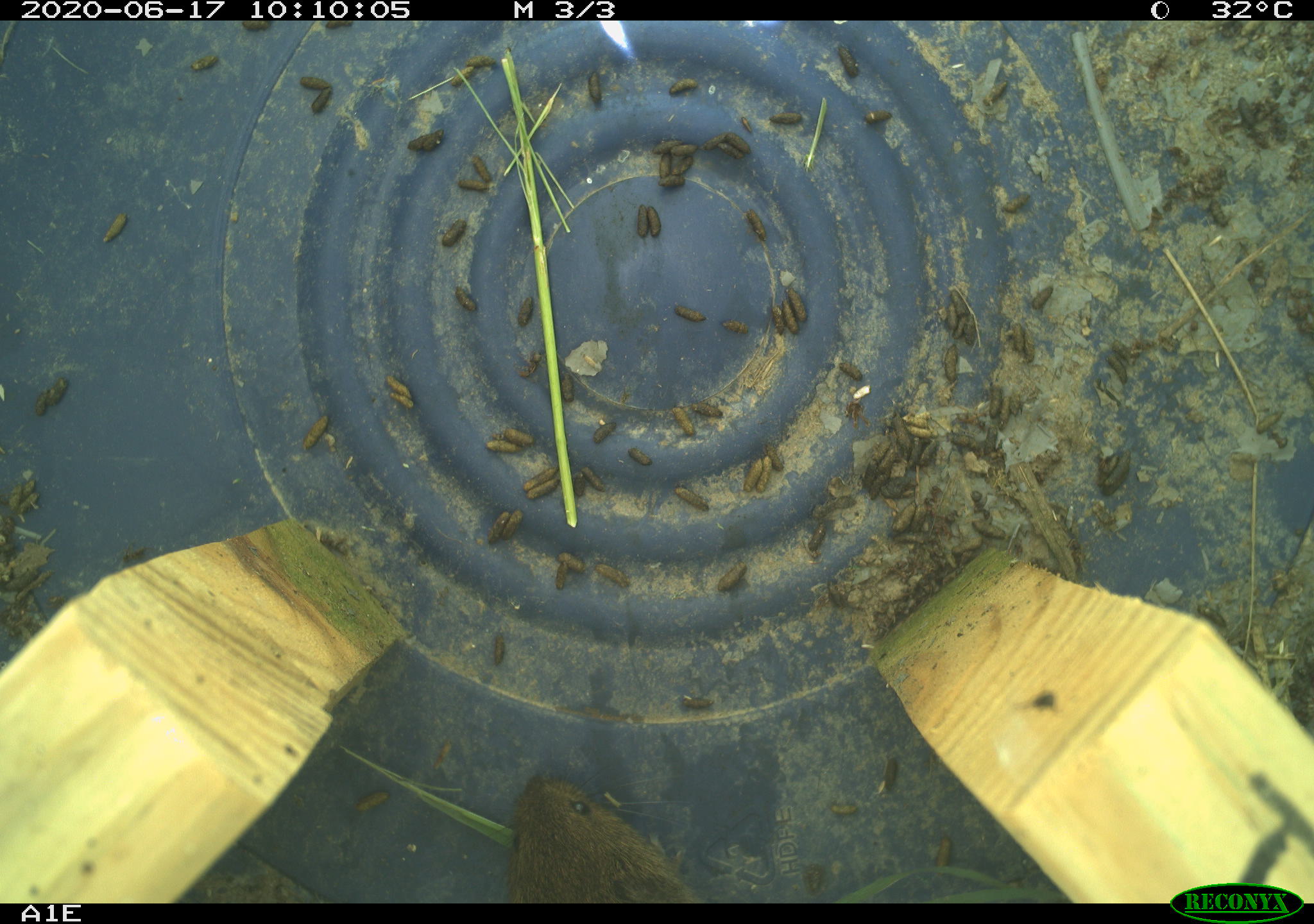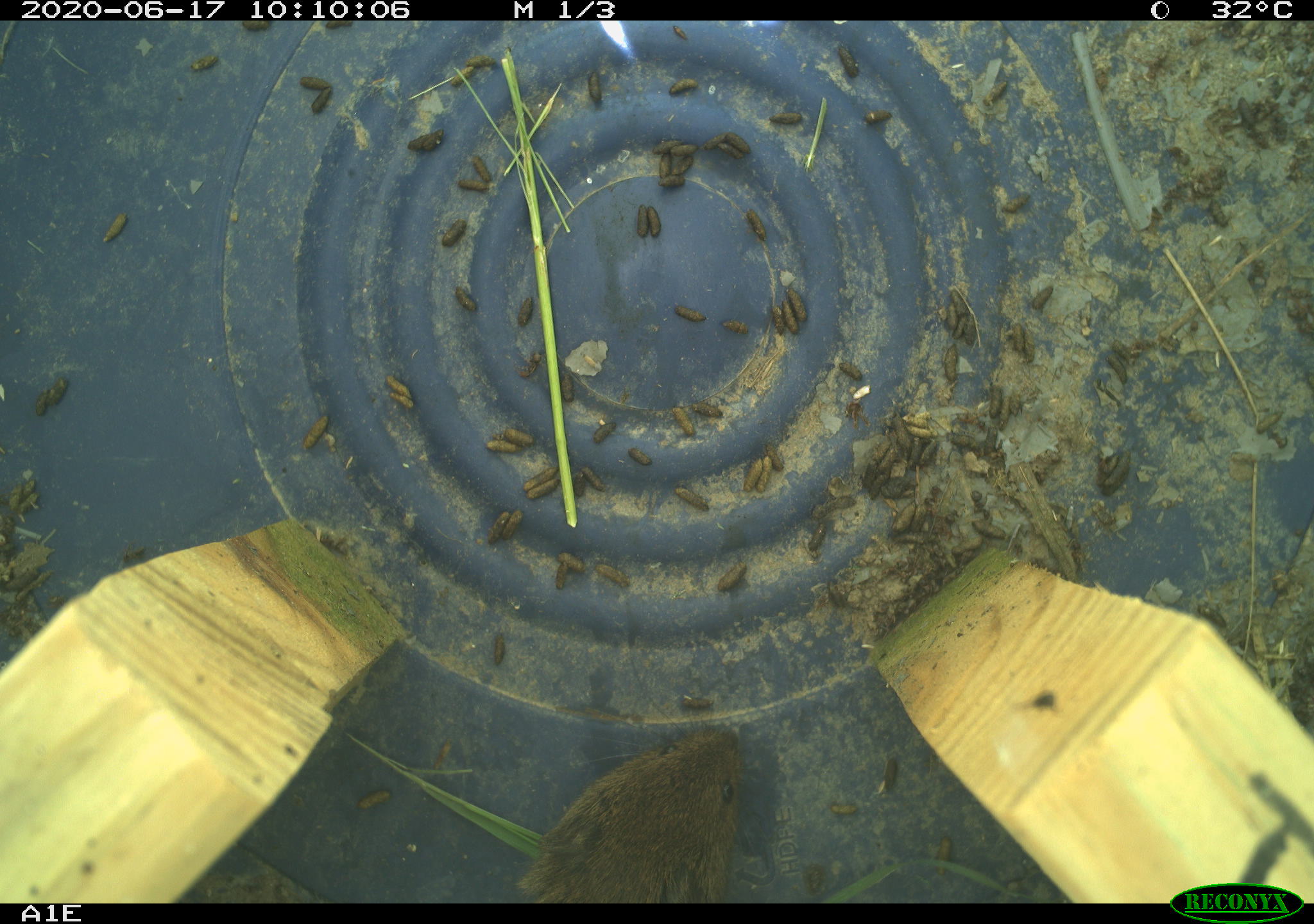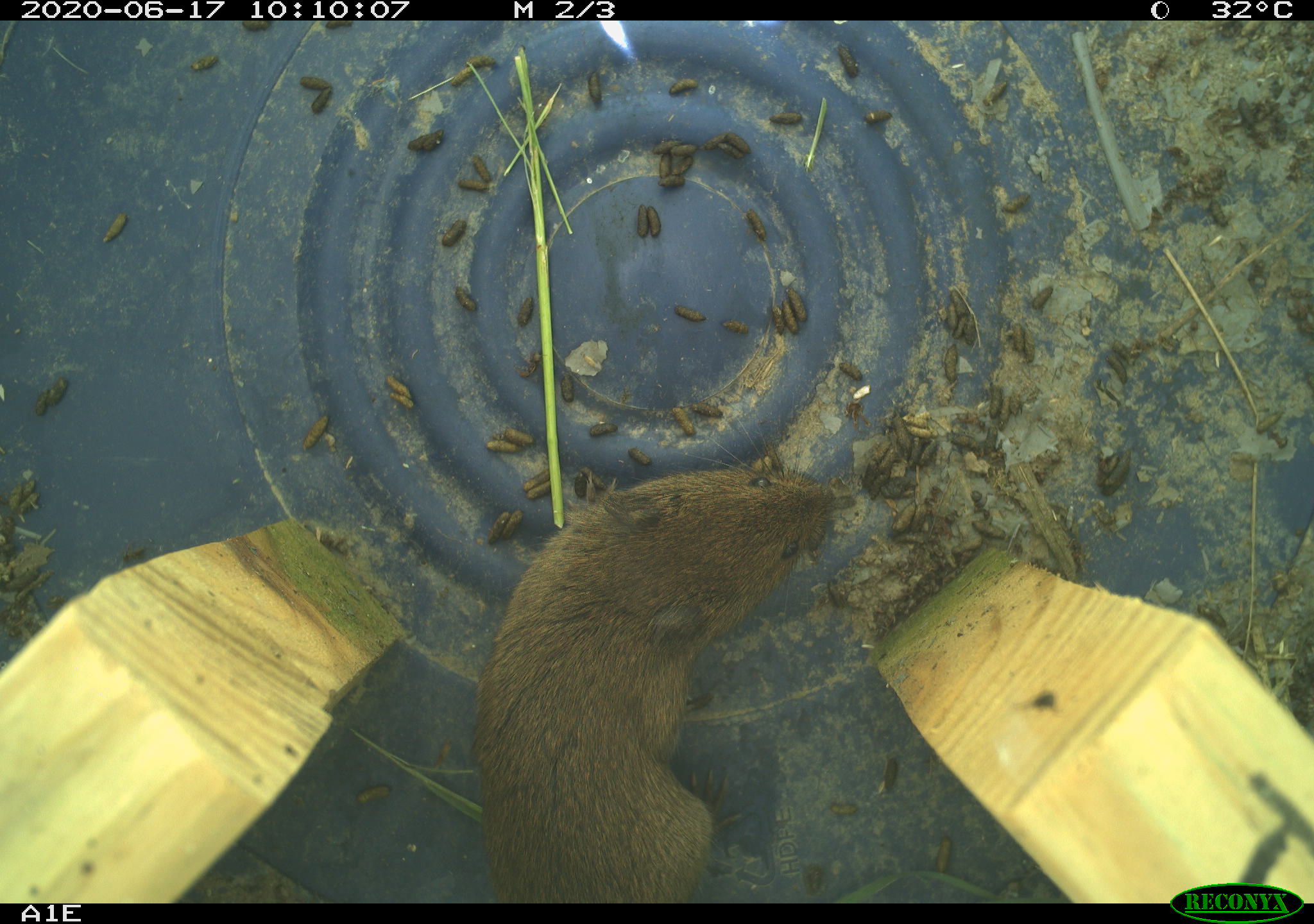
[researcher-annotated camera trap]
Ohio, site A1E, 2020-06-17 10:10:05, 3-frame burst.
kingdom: Animalia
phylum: Chordata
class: Mammalia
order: Rodentia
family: Cricetidae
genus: Microtus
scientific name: Microtus pennsylvanicus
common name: meadow vole